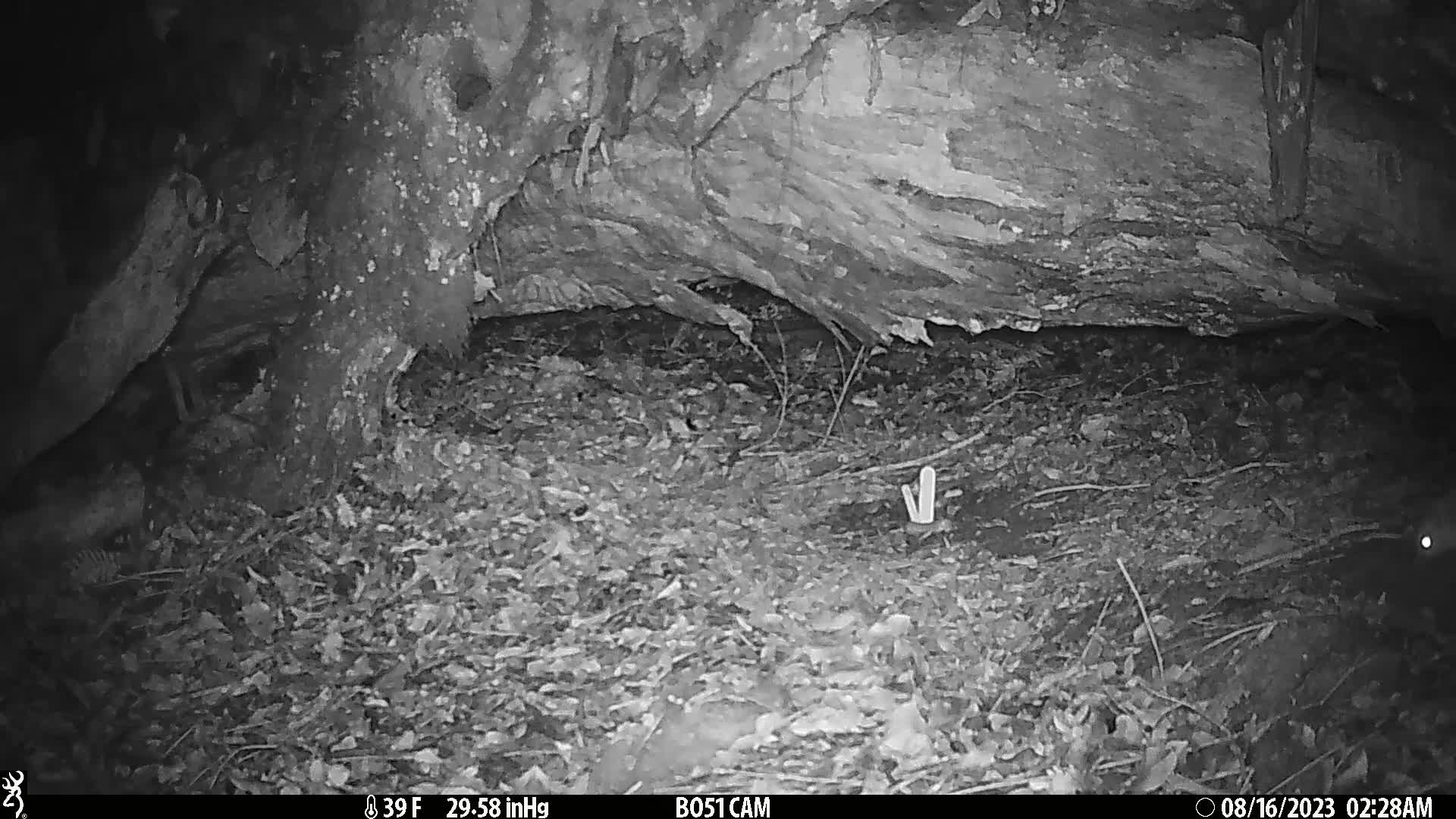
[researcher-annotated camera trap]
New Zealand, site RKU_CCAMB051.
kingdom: Animalia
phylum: Chordata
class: Mammalia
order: Rodentia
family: Muridae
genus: Rattus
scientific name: Rattus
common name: rat